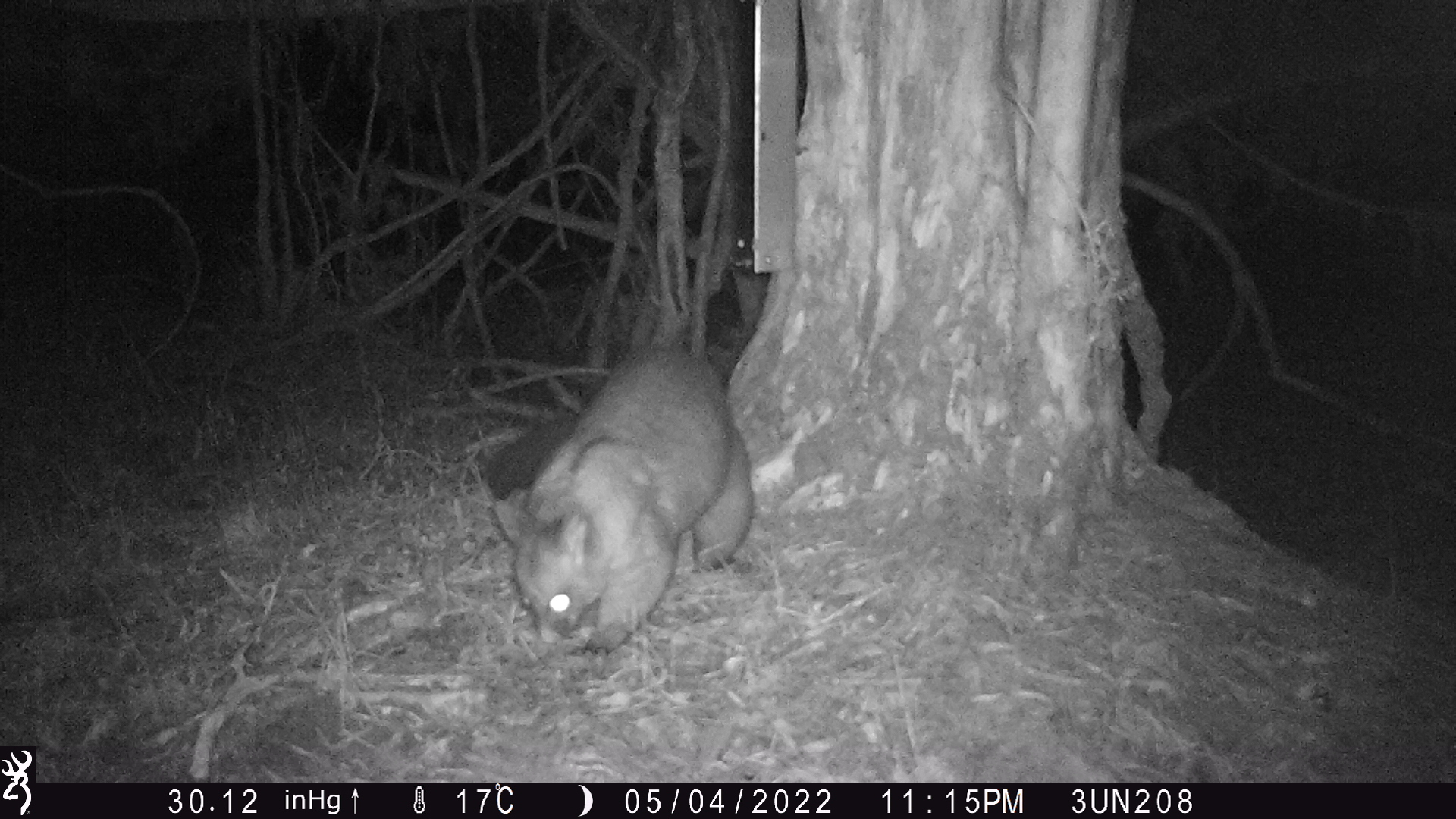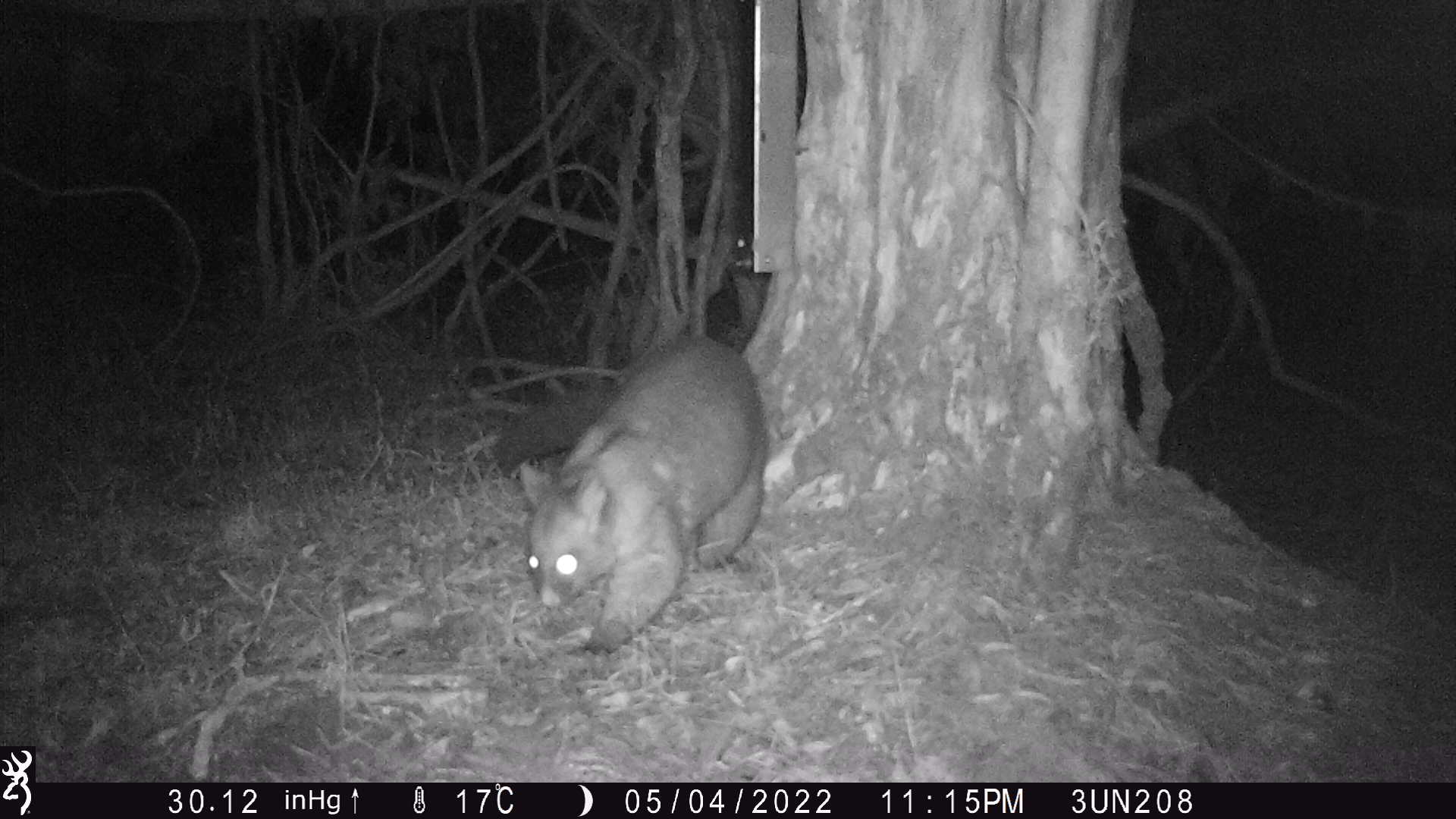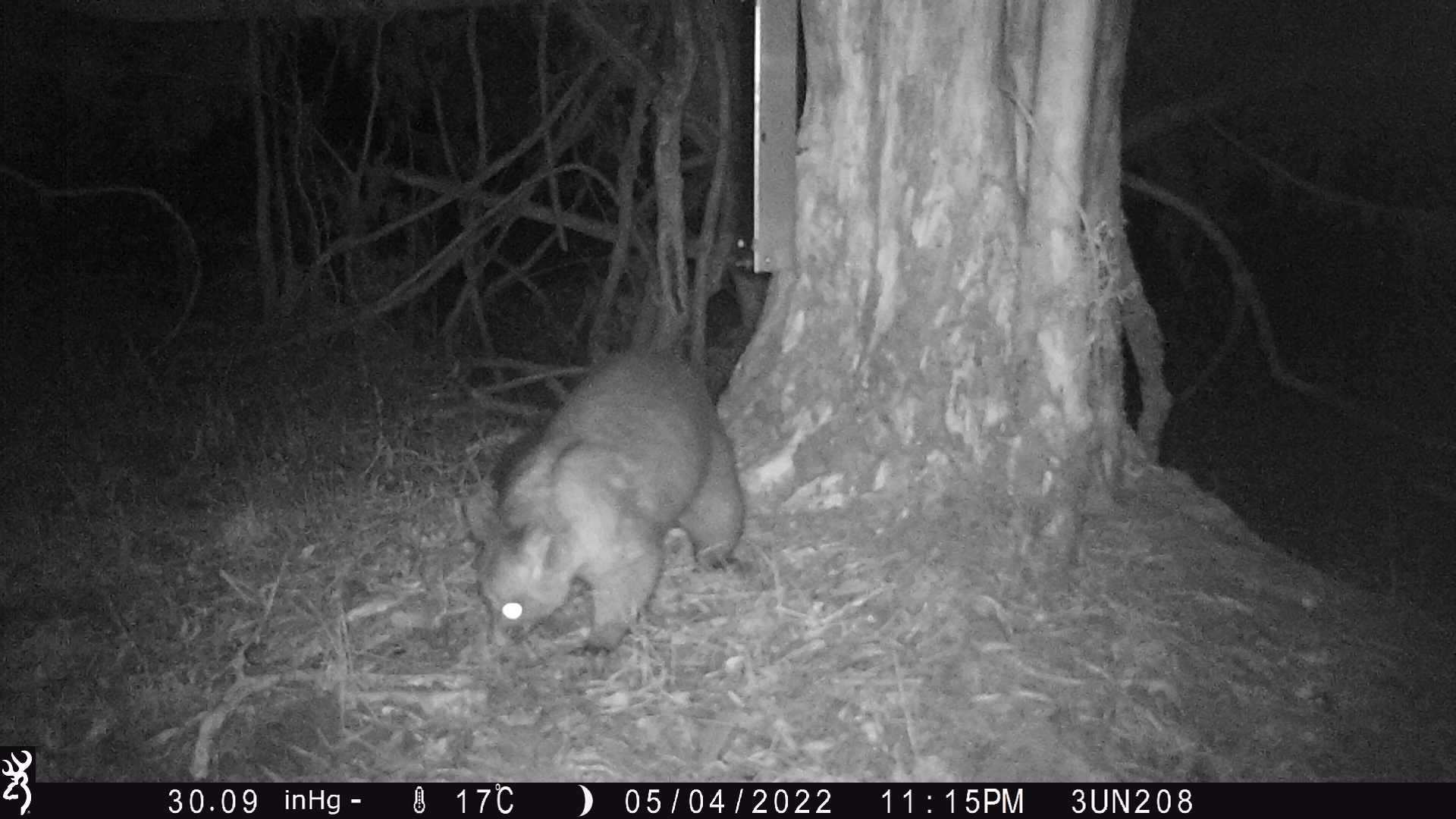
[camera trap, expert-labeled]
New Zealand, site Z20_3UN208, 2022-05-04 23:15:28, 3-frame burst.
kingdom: Animalia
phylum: Chordata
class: Mammalia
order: Diprotodontia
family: Phalangeridae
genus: Trichosurus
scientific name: Trichosurus vulpecula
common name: common brushtail possum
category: possum